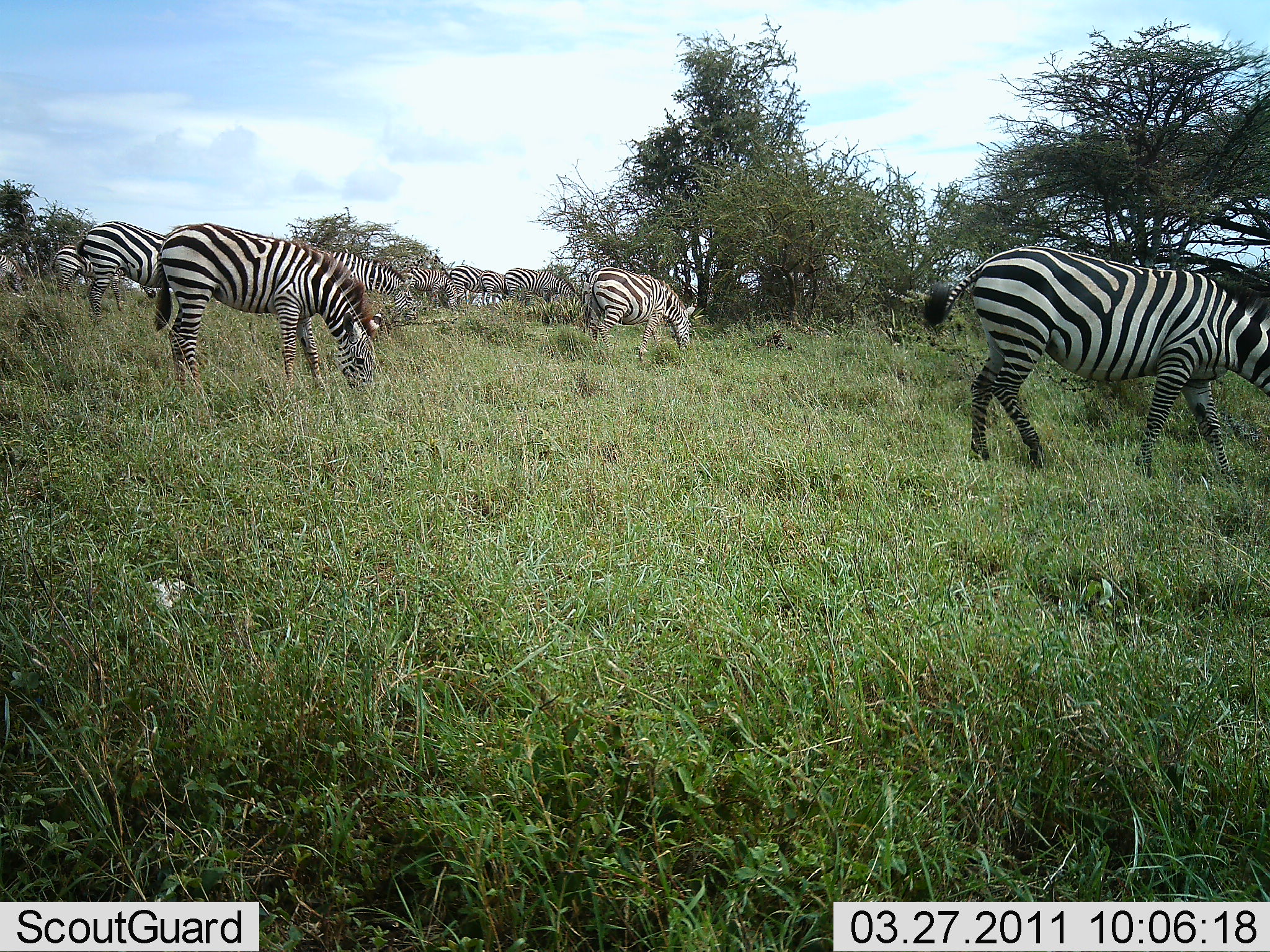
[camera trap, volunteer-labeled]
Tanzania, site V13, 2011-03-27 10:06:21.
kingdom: Animalia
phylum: Chordata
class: Mammalia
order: Perissodactyla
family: Equidae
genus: Equus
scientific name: Equus quagga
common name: plains zebra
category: zebra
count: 10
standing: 31%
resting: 0%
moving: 8%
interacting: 0%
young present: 0%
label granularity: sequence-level